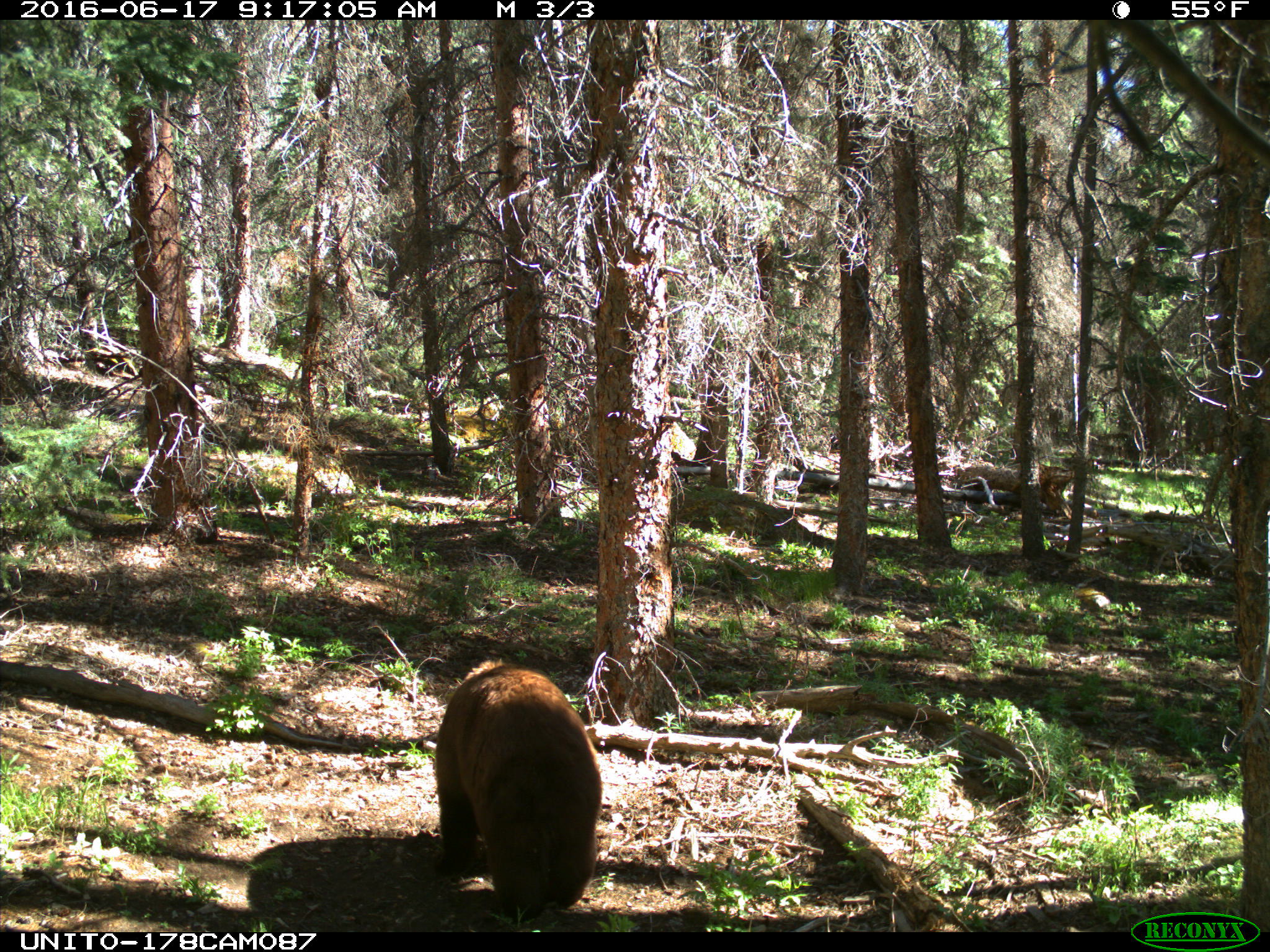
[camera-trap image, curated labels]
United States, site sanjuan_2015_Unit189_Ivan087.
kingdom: Animalia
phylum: Chordata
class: Mammalia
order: Carnivora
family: Ursidae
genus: Ursus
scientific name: Ursus americanus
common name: american black bear